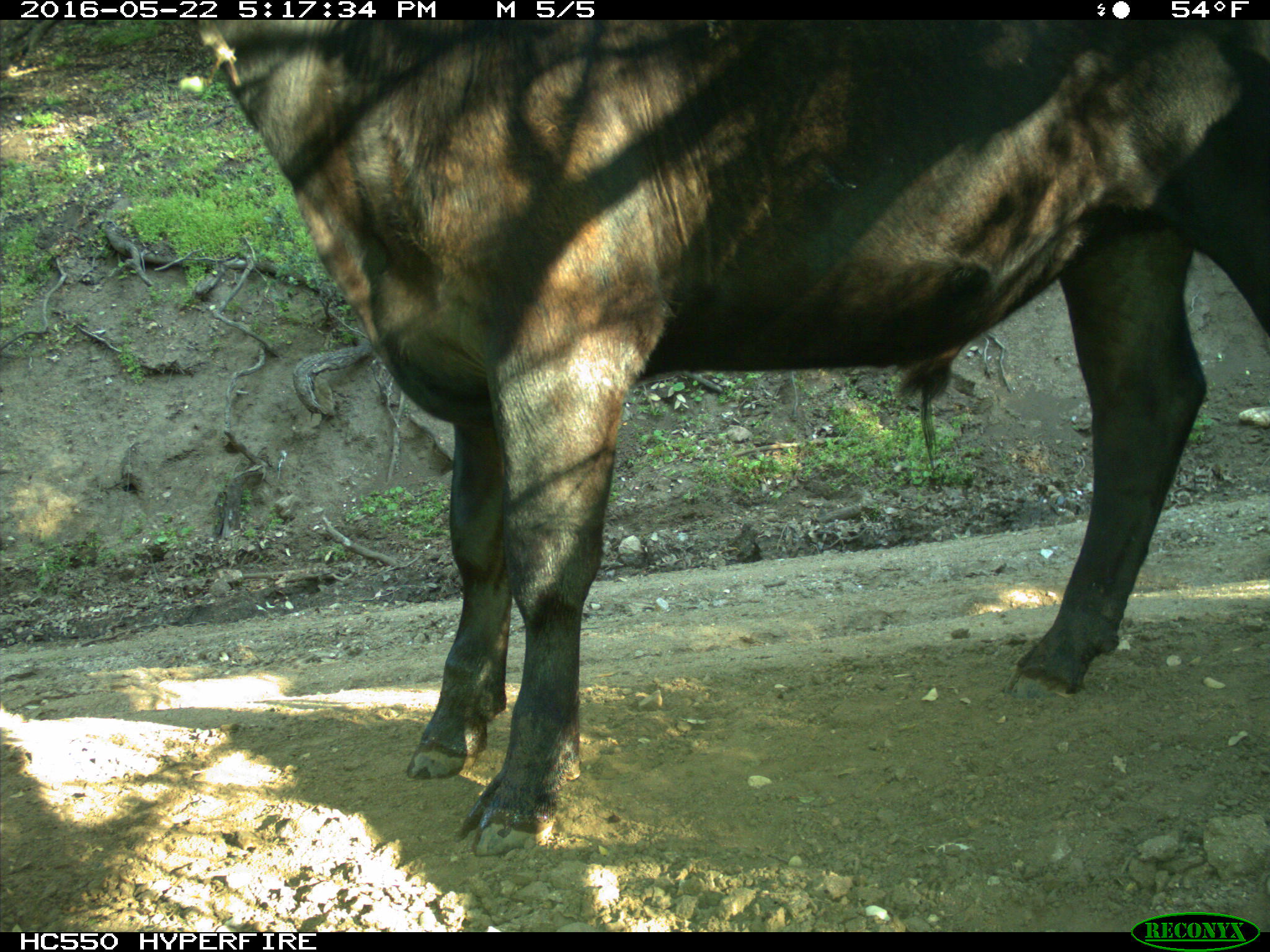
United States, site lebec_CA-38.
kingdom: Animalia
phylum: Chordata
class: Mammalia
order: Artiodactyla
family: Bovidae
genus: Bos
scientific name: Bos taurus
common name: domestic cow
Bos taurus (domestic cow).